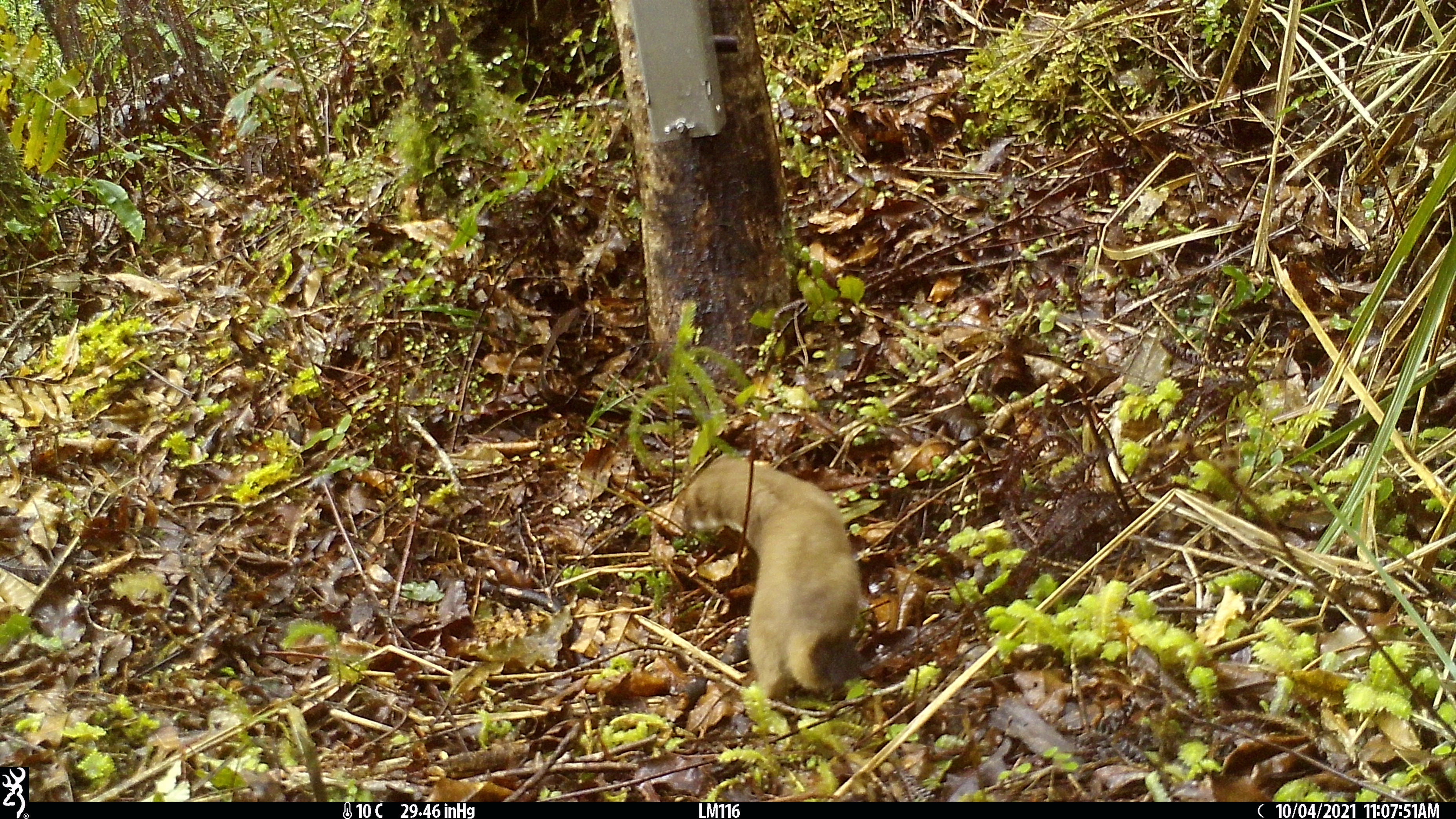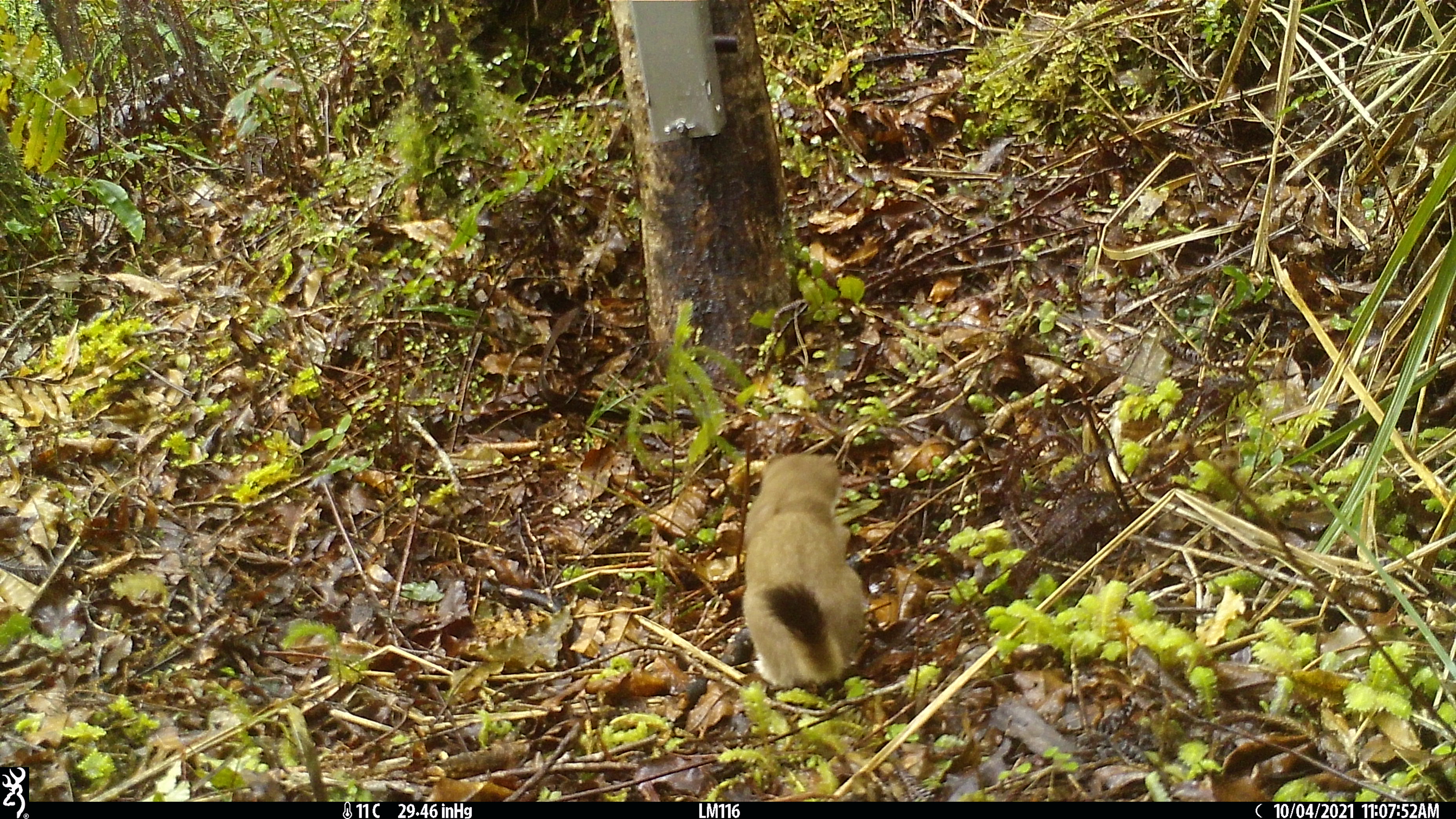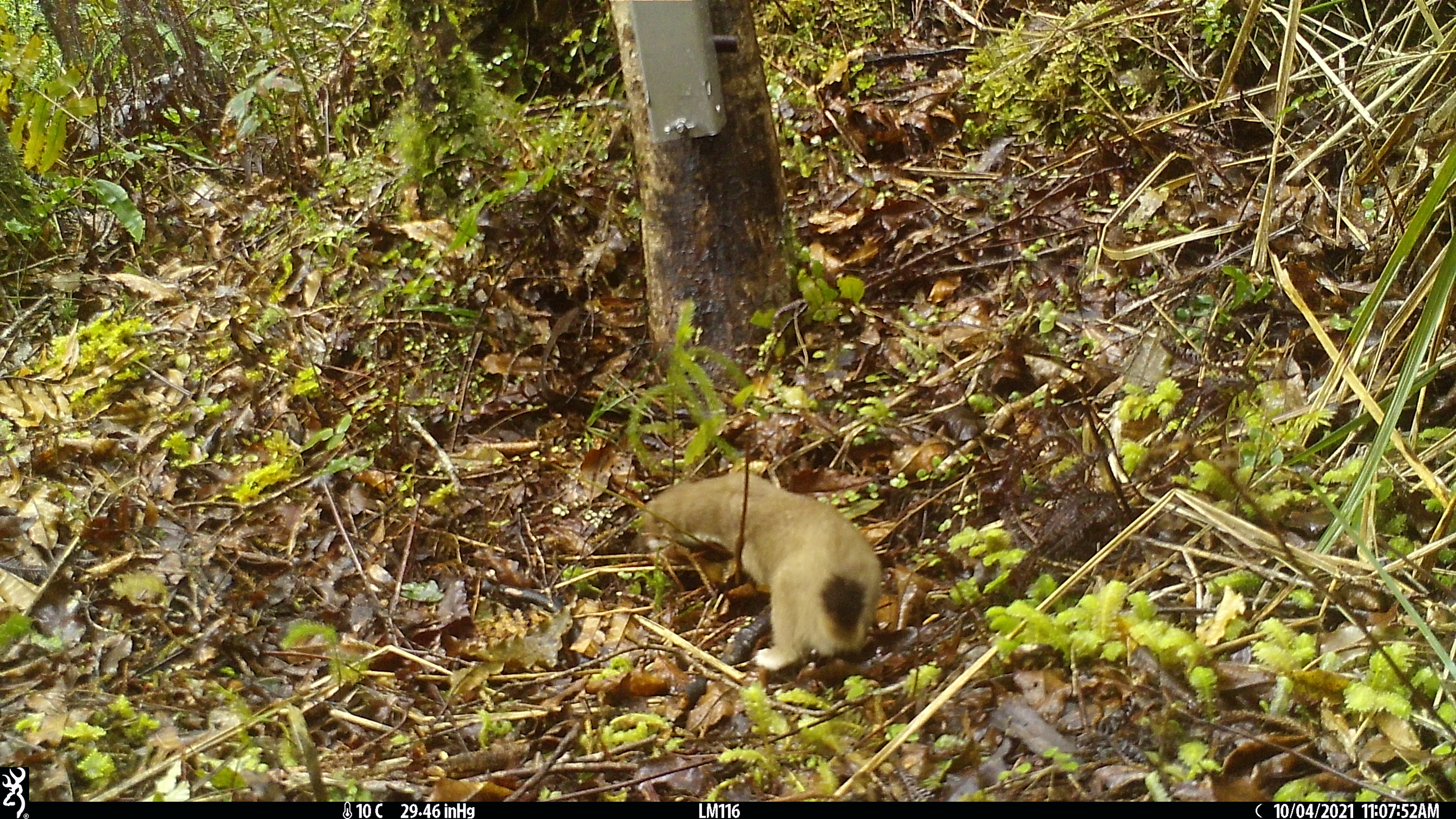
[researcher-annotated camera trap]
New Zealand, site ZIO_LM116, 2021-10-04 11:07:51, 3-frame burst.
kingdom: Animalia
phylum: Chordata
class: Mammalia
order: Carnivora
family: Mustelidae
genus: Mustela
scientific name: Mustela erminea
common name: stoat